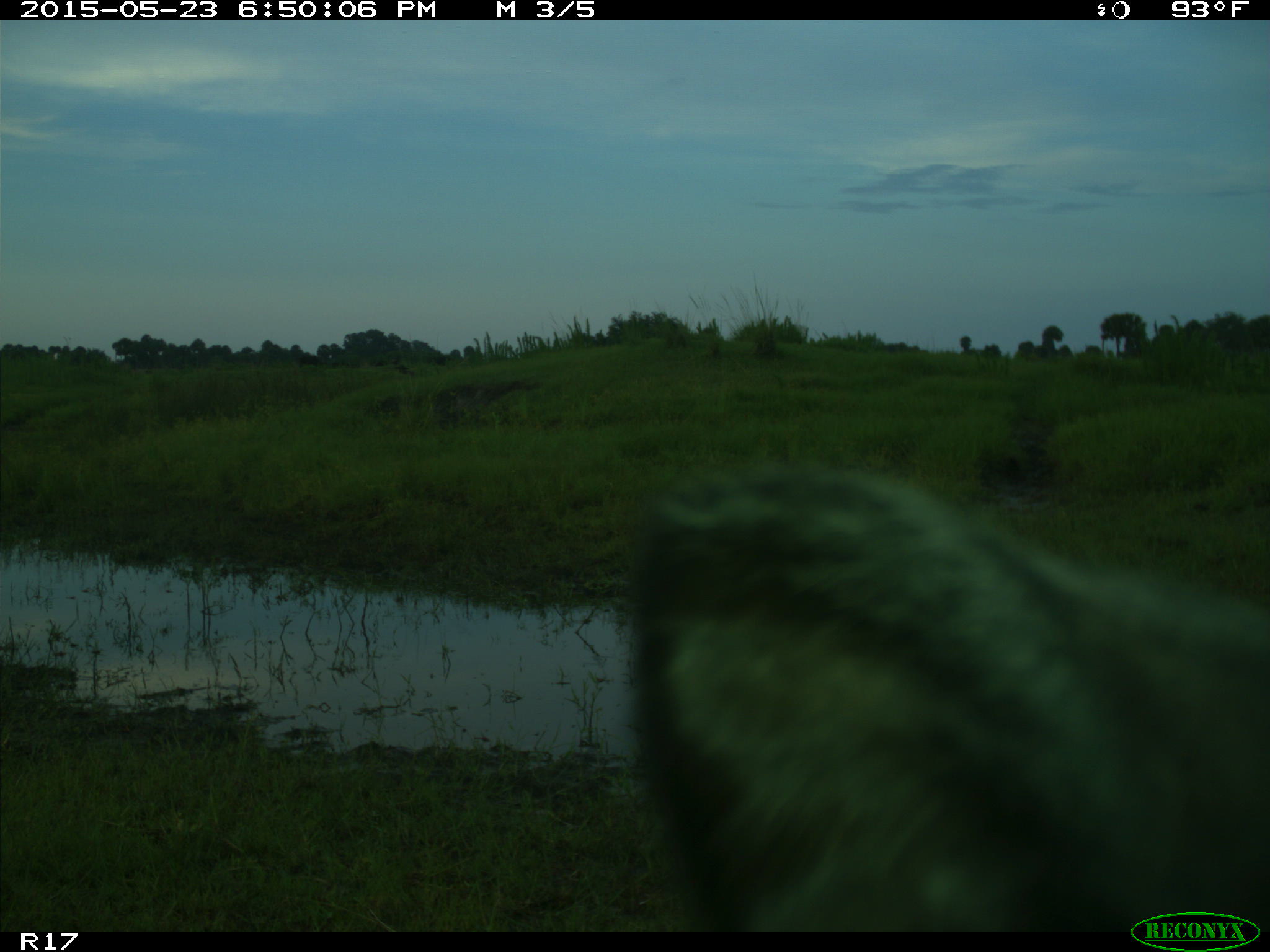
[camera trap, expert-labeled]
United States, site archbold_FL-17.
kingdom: Animalia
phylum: Chordata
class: Mammalia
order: Artiodactyla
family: Bovidae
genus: Bos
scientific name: Bos taurus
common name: domestic cow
Bos taurus (domestic cow).